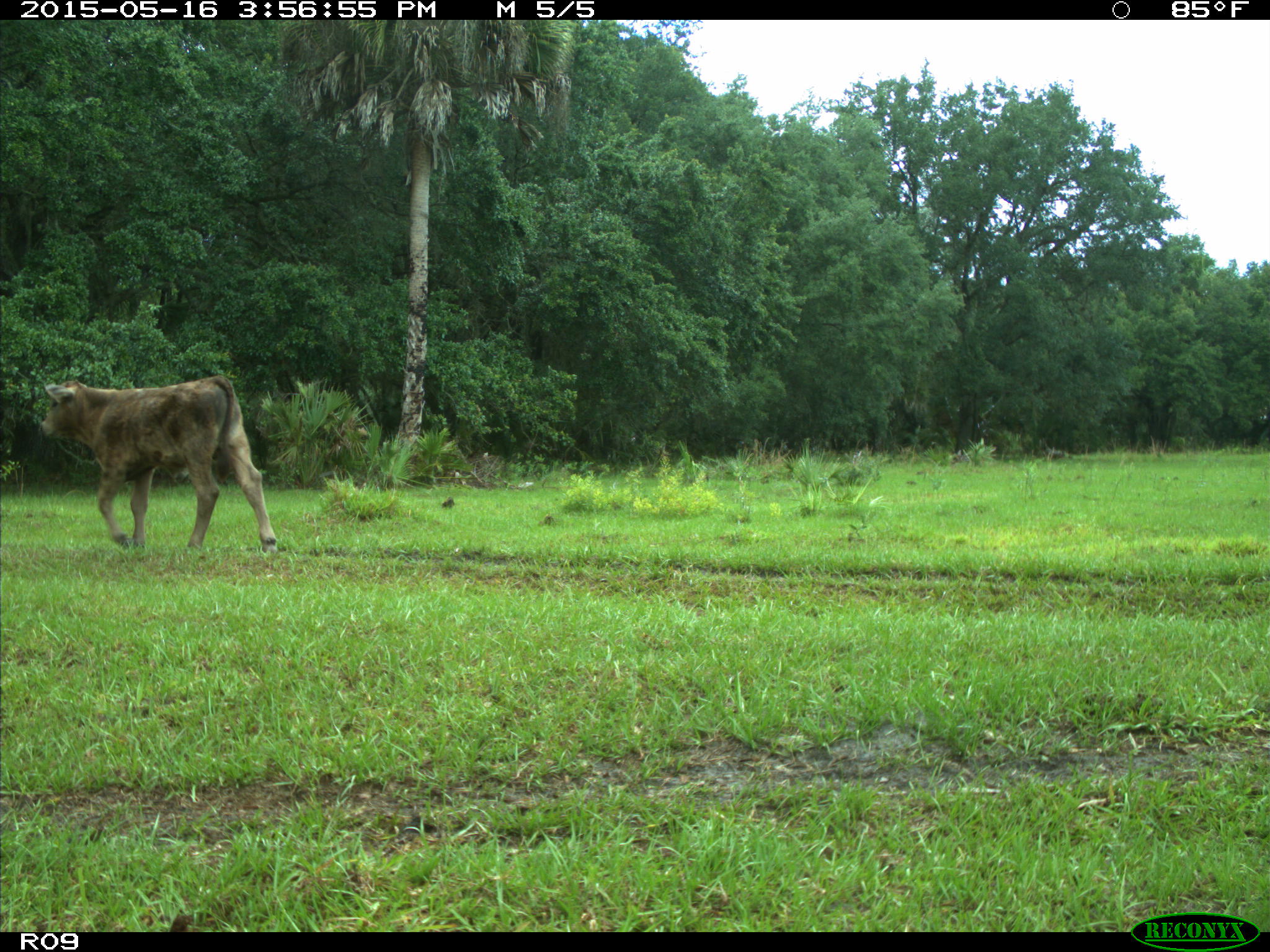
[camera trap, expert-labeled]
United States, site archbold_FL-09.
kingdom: Animalia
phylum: Chordata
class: Mammalia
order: Artiodactyla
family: Bovidae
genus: Bos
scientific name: Bos taurus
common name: domestic cow